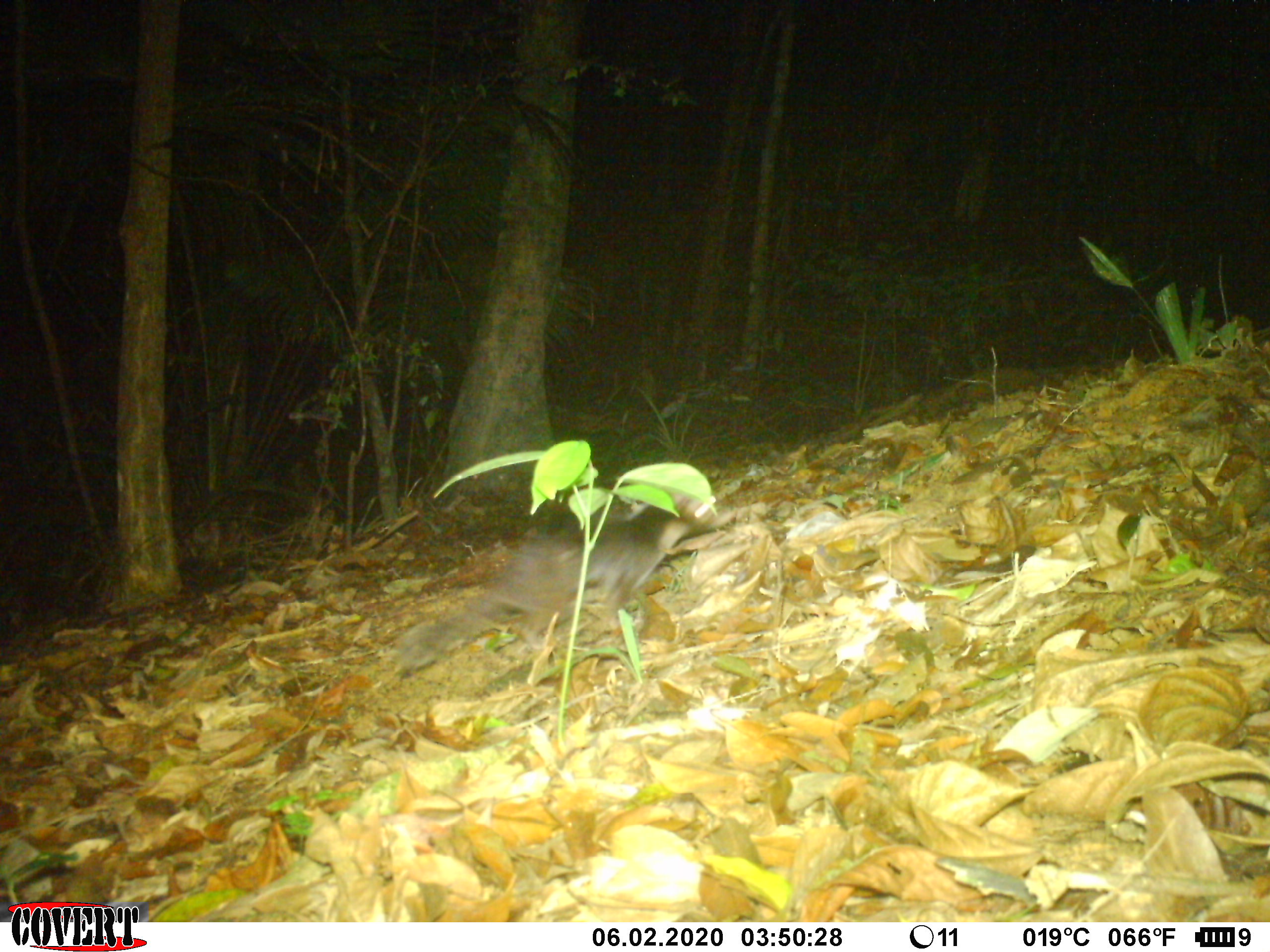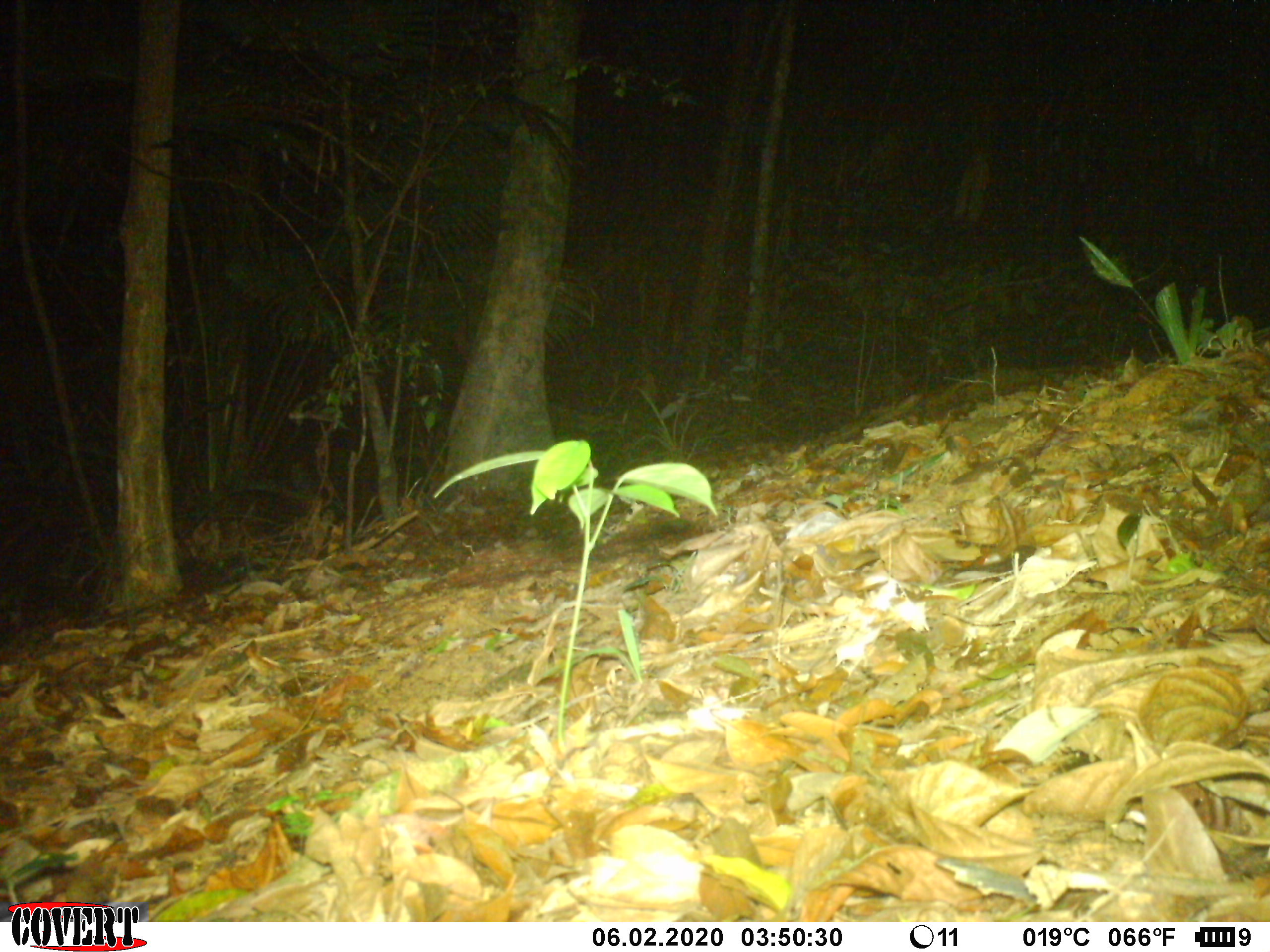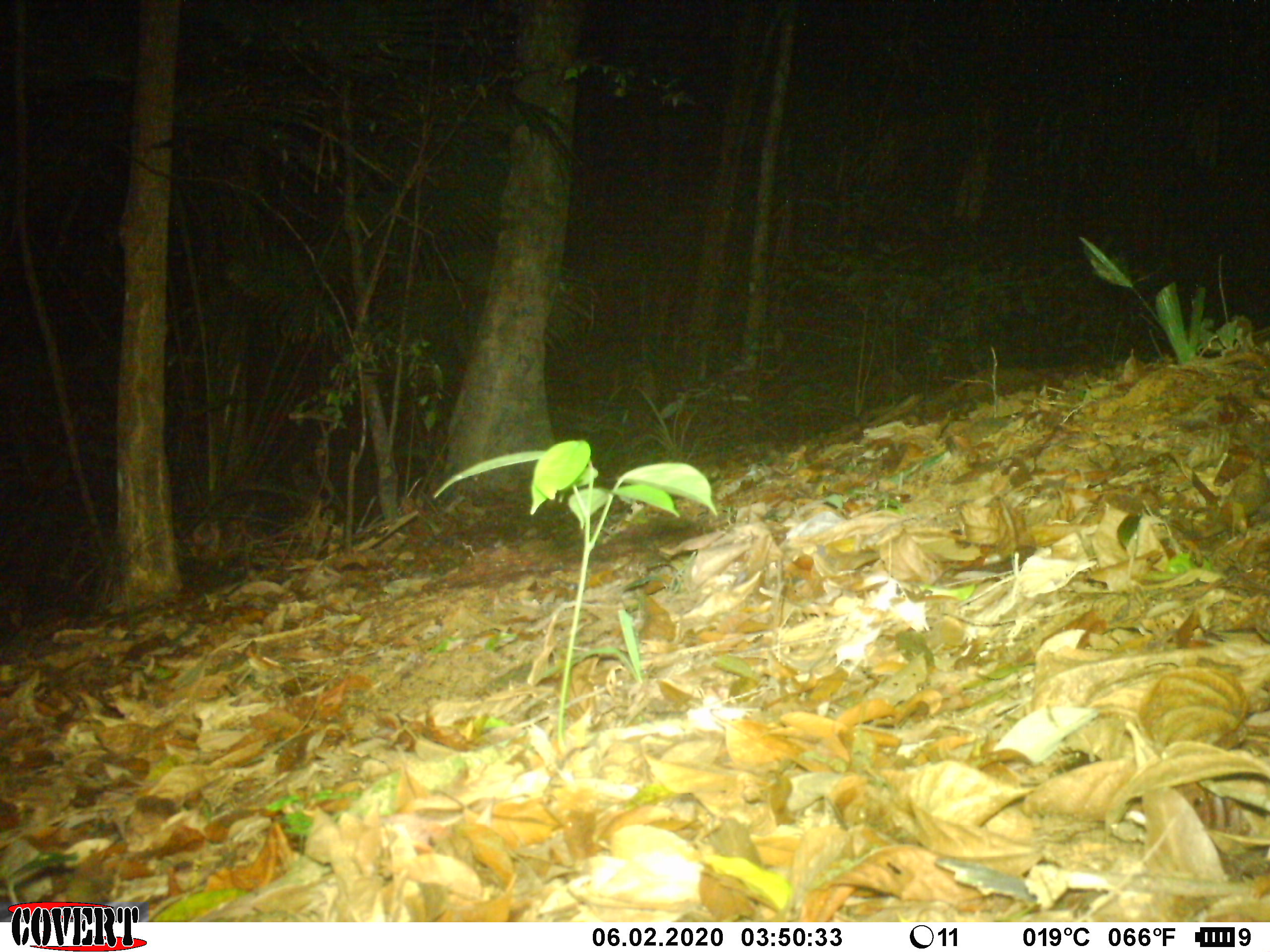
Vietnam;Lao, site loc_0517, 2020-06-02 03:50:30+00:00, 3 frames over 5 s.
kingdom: Animalia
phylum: Chordata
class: Mammalia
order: Carnivora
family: Mustelidae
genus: Melogale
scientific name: Melogale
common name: ferret badger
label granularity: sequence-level